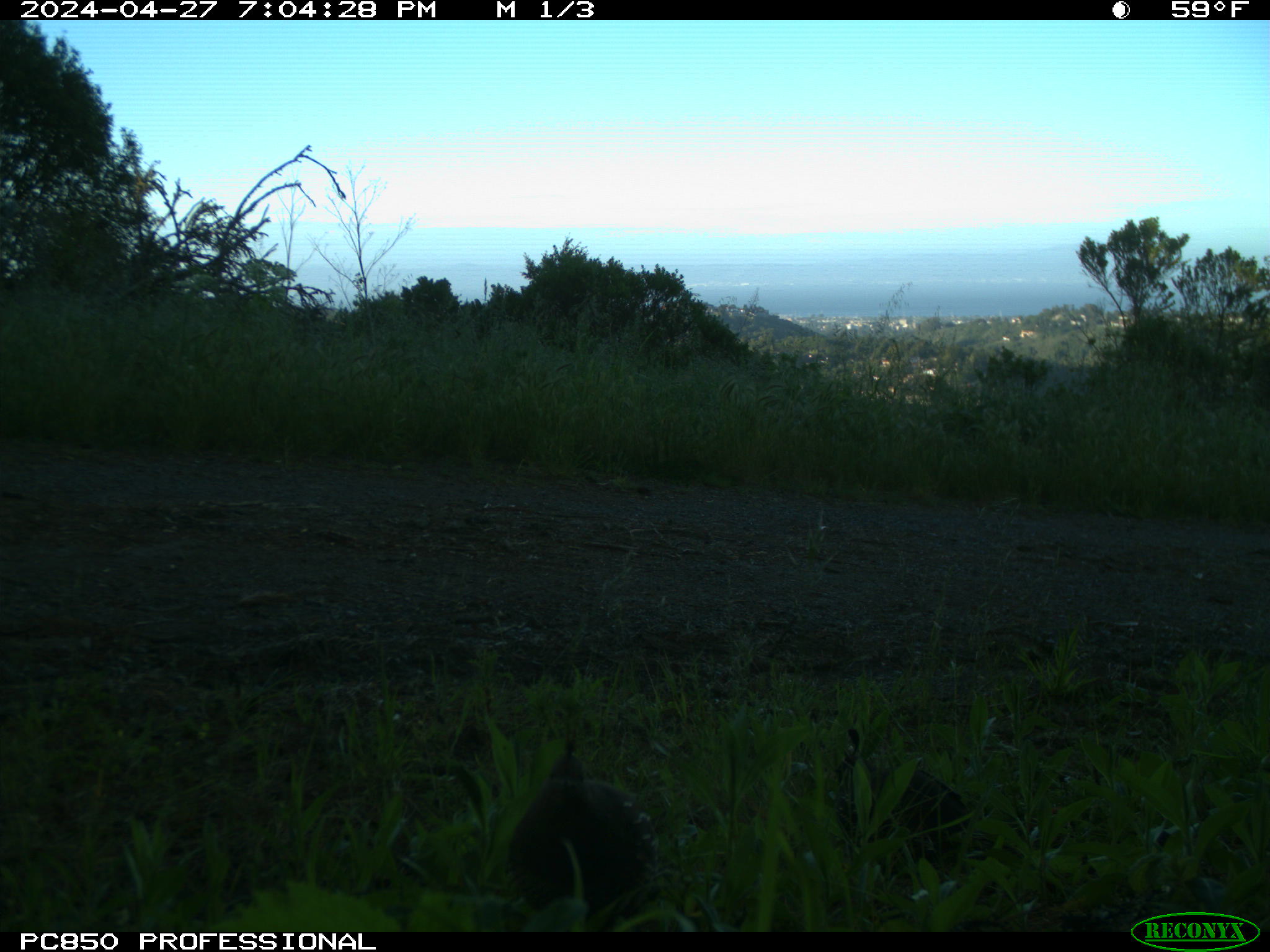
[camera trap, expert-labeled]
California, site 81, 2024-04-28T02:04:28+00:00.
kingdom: Animalia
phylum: Chordata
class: Aves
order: Galliformes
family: Odontophoridae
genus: Callipepla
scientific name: Callipepla californica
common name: california quail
California quail (Callipepla californica).